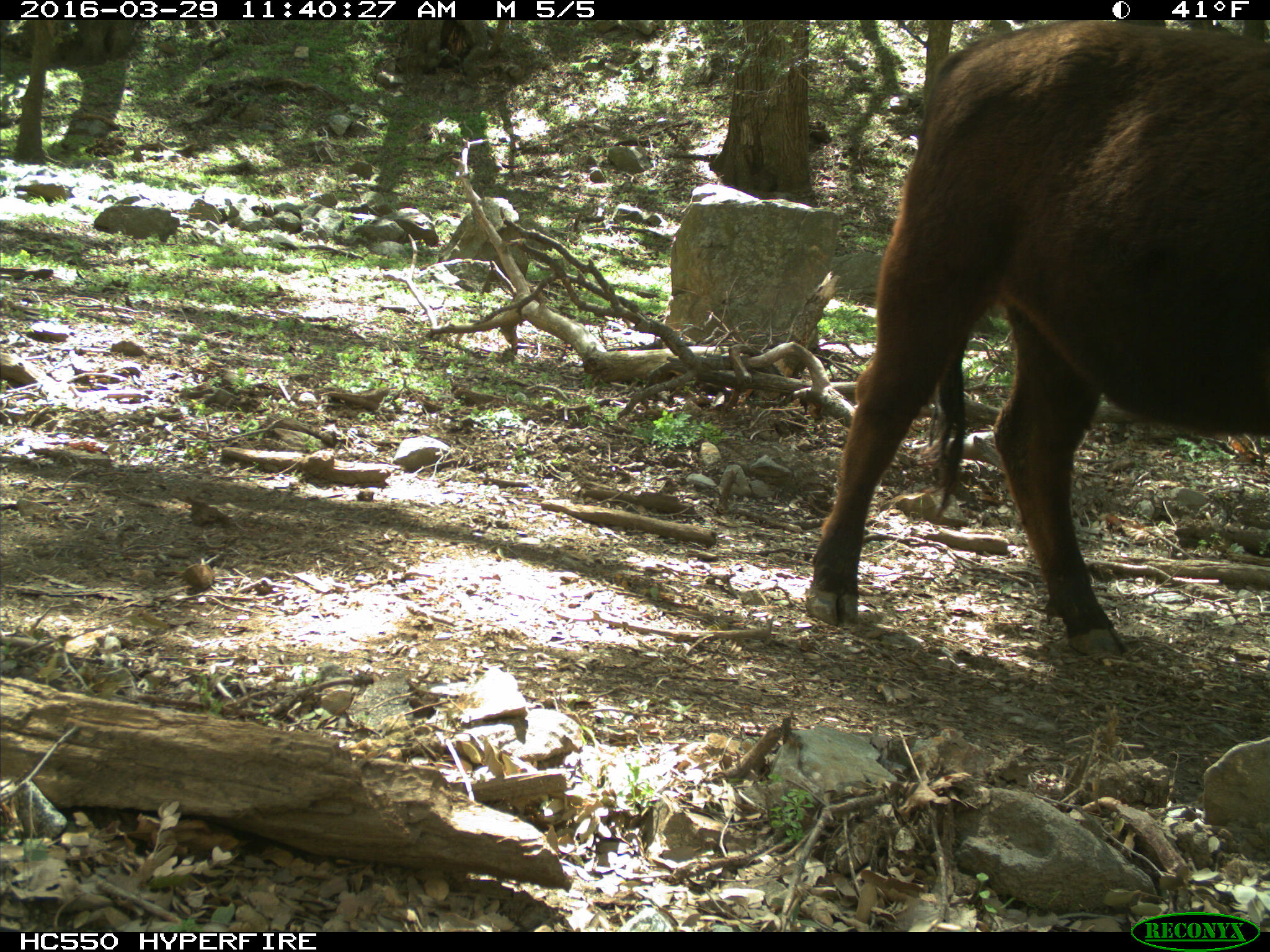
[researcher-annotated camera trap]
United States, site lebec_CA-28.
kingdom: Animalia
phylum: Chordata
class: Mammalia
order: Artiodactyla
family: Bovidae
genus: Bos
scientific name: Bos taurus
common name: domestic cow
Bos taurus (domestic cow).